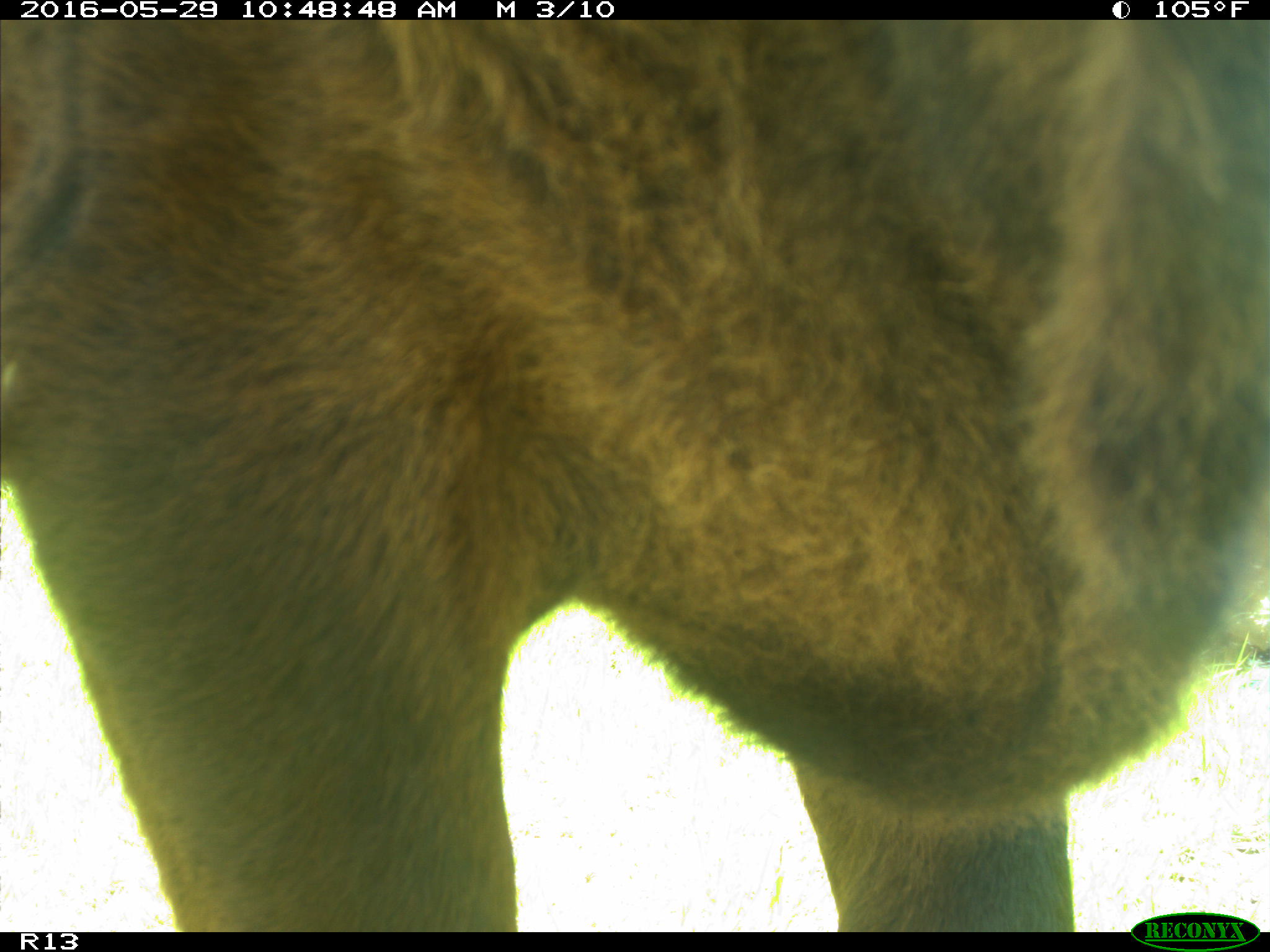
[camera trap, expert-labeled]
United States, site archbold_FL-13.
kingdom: Animalia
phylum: Chordata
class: Mammalia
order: Artiodactyla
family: Bovidae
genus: Bos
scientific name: Bos taurus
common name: domestic cow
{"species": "Bos taurus (domestic cow)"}